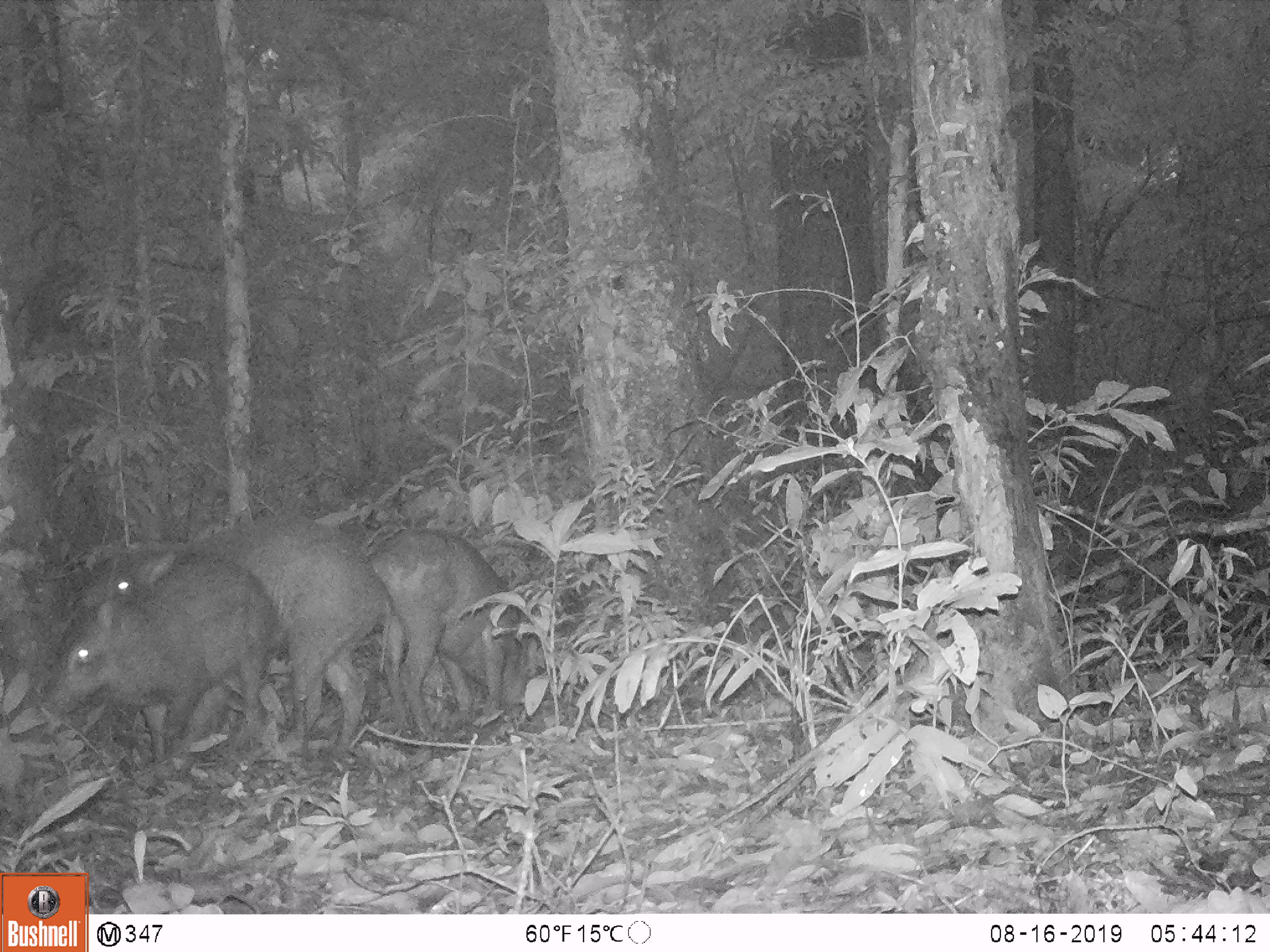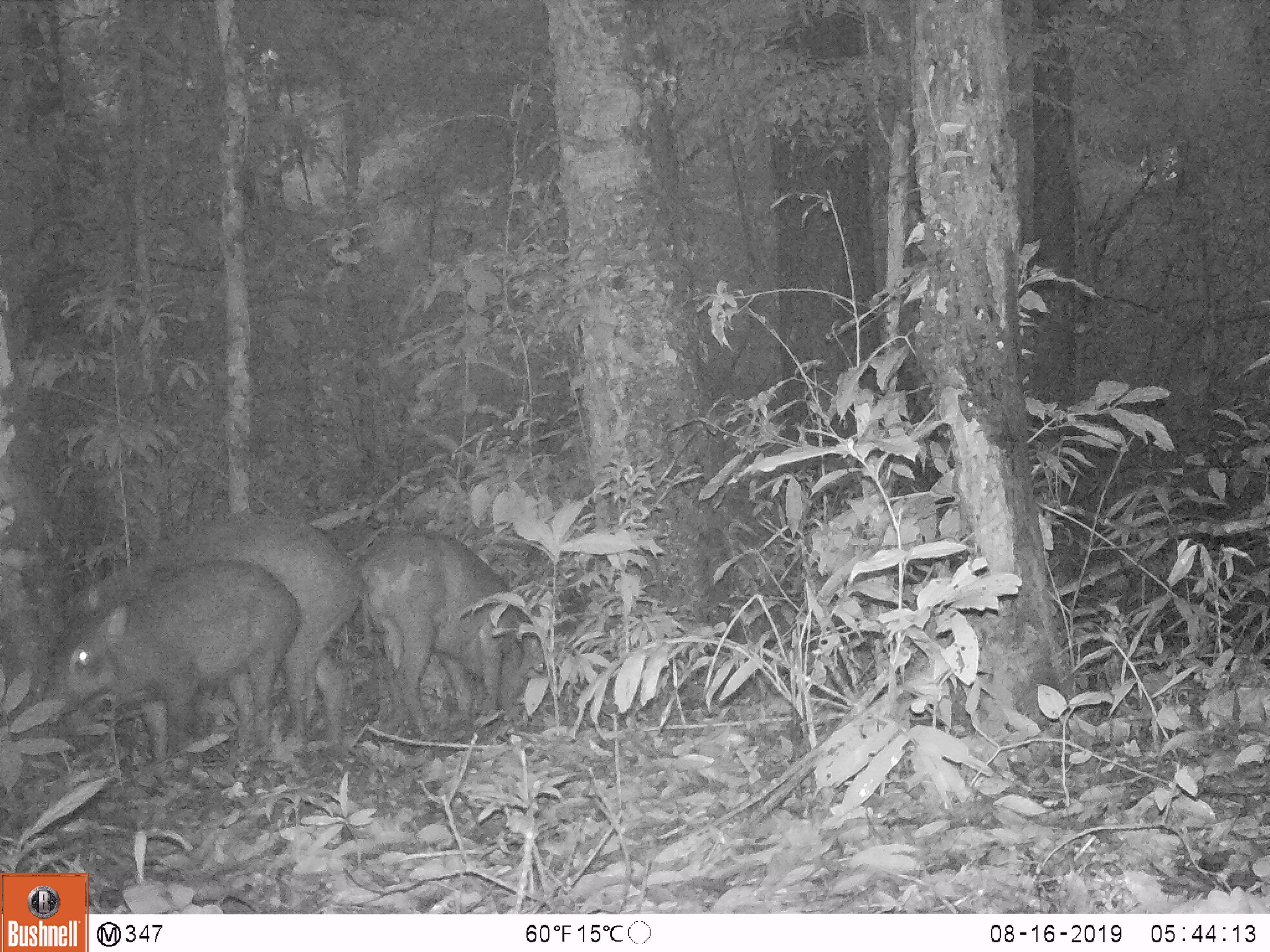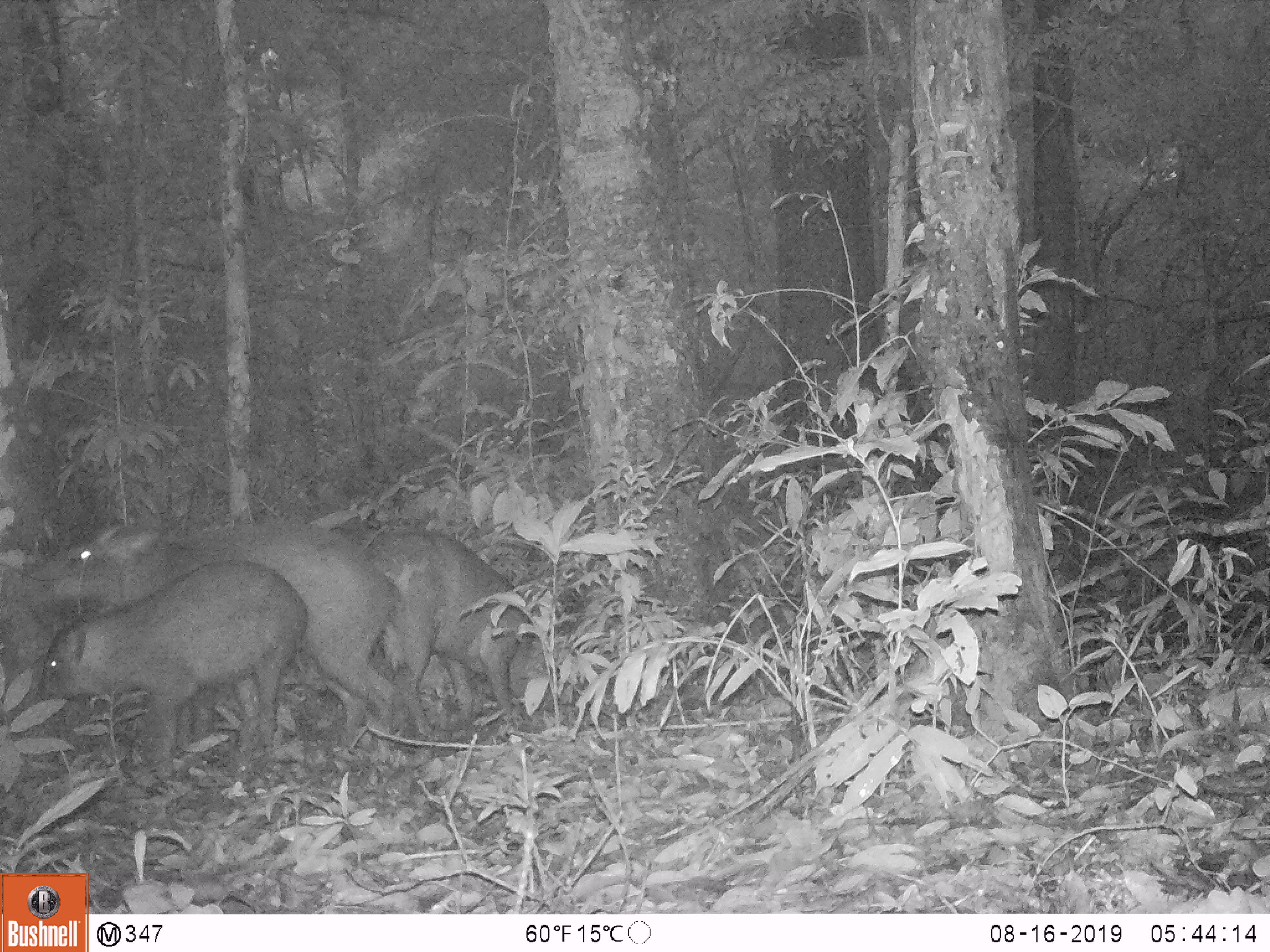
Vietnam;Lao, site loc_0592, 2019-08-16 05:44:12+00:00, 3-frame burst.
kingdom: Animalia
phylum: Chordata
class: Mammalia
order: Artiodactyla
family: Suidae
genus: Sus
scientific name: Sus scrofa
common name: eurasian wild pig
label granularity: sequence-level